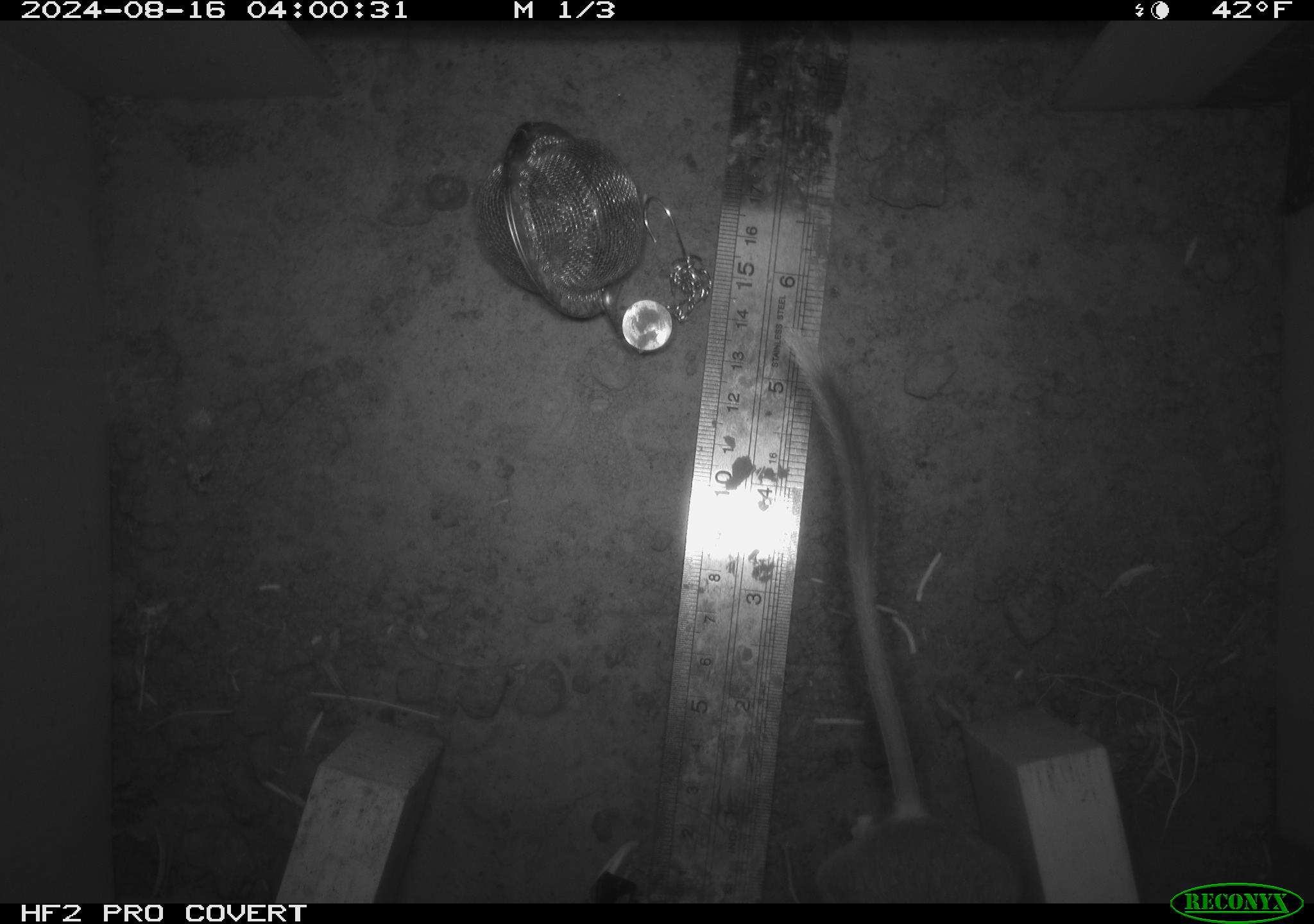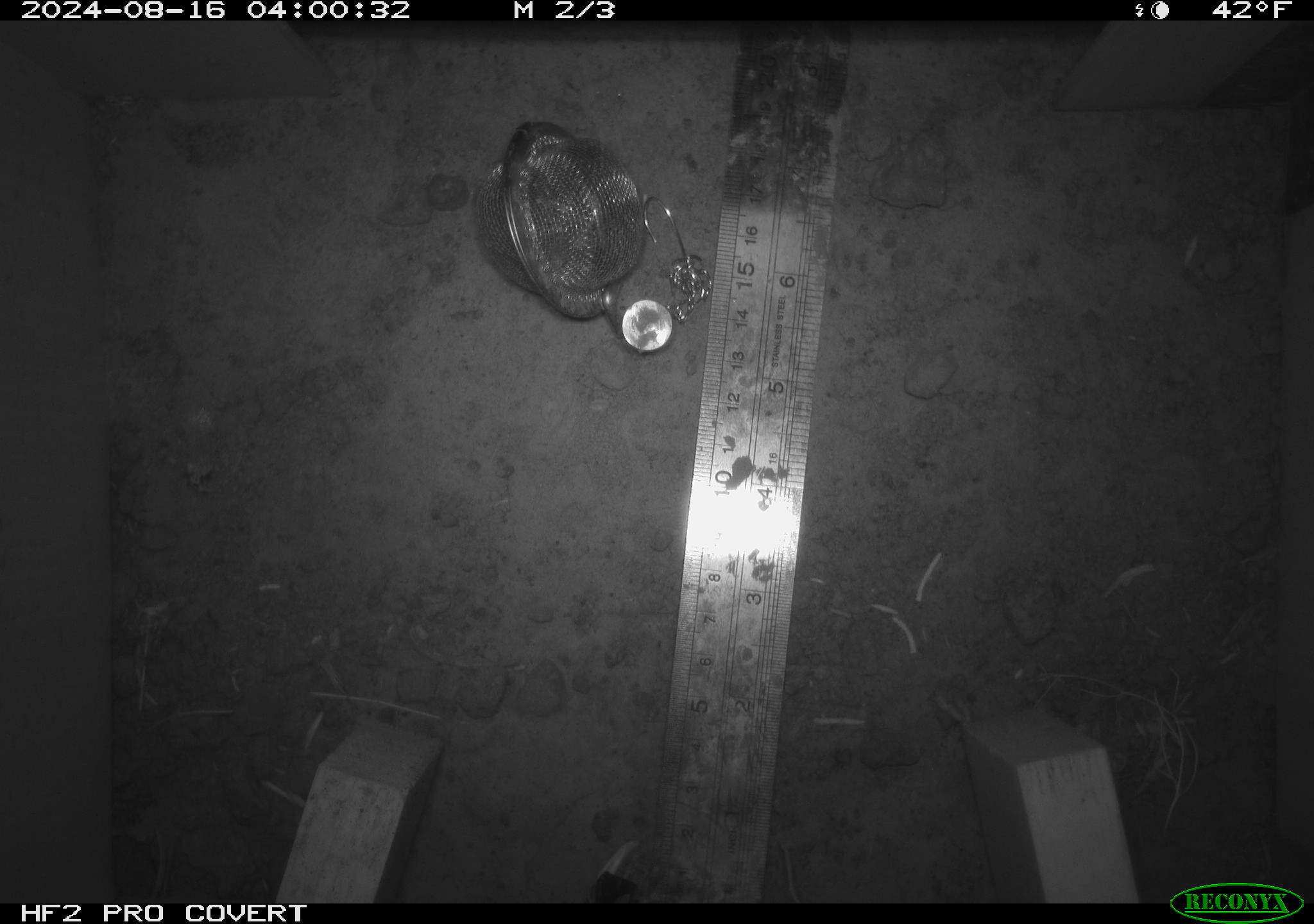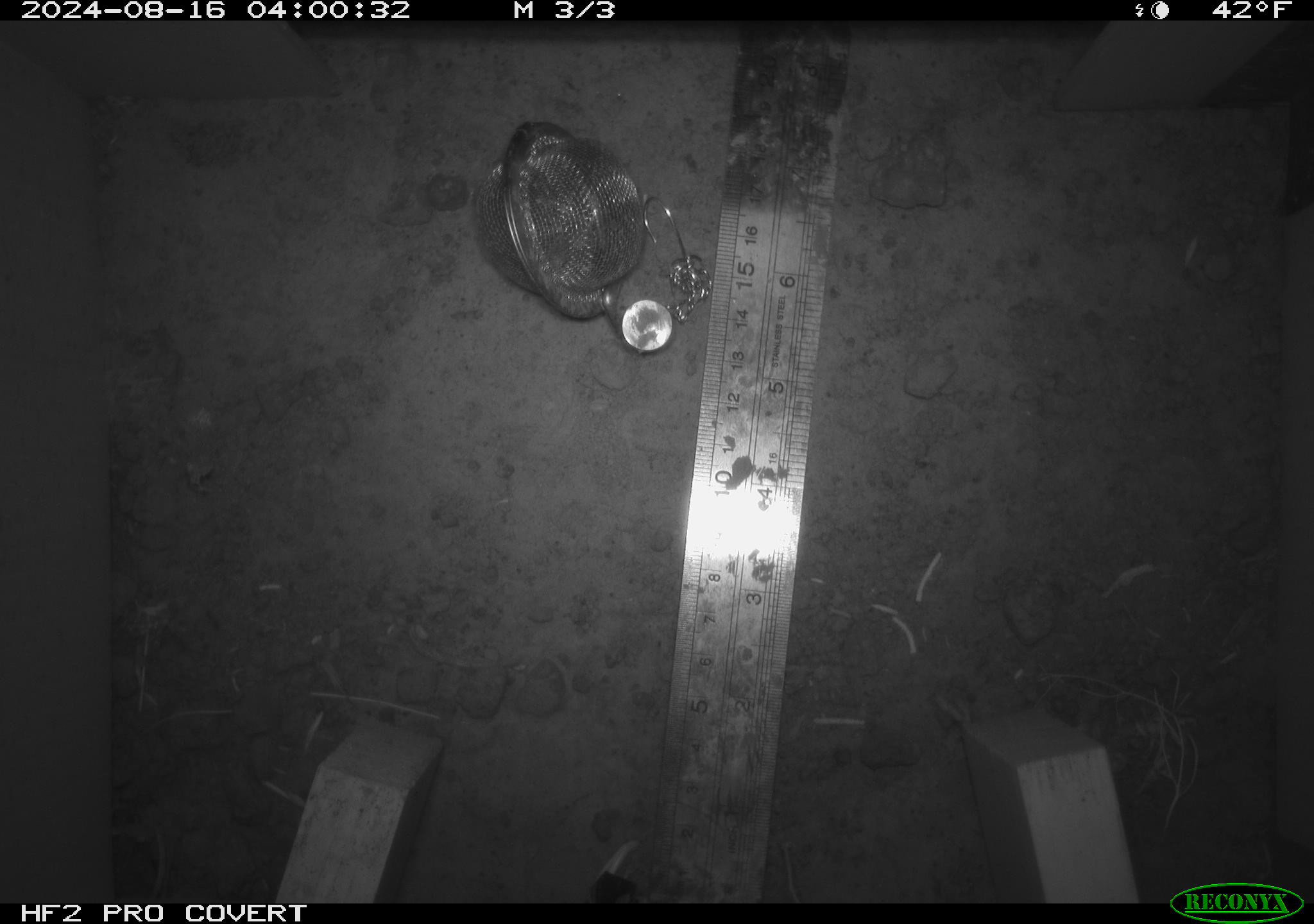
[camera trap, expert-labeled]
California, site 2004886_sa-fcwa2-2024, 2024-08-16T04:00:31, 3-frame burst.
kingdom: Animalia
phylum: Chordata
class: Mammalia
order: Rodentia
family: Heteromyidae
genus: Dipodomys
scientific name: Dipodomys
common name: kangaroo rats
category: dipodomys species